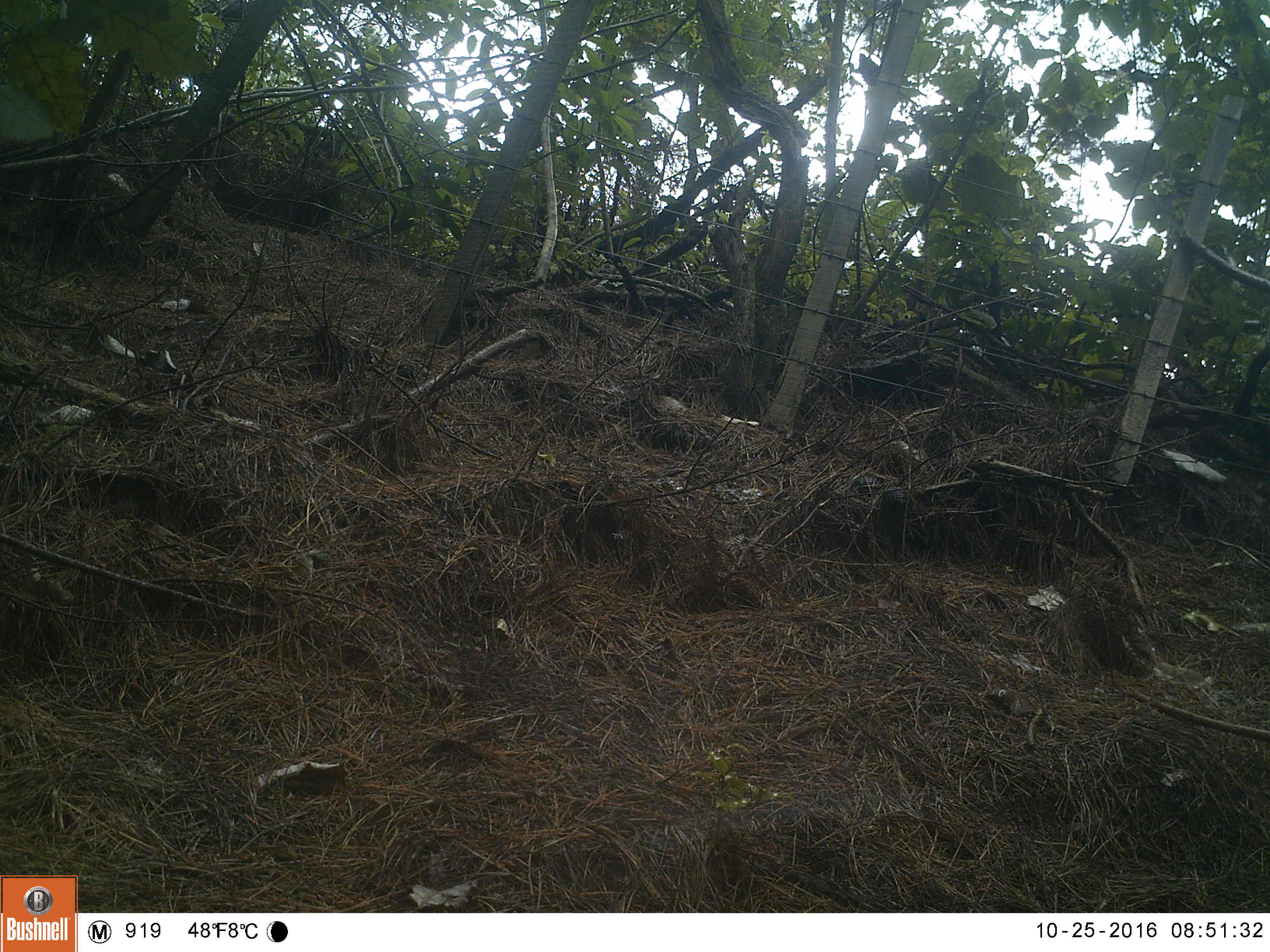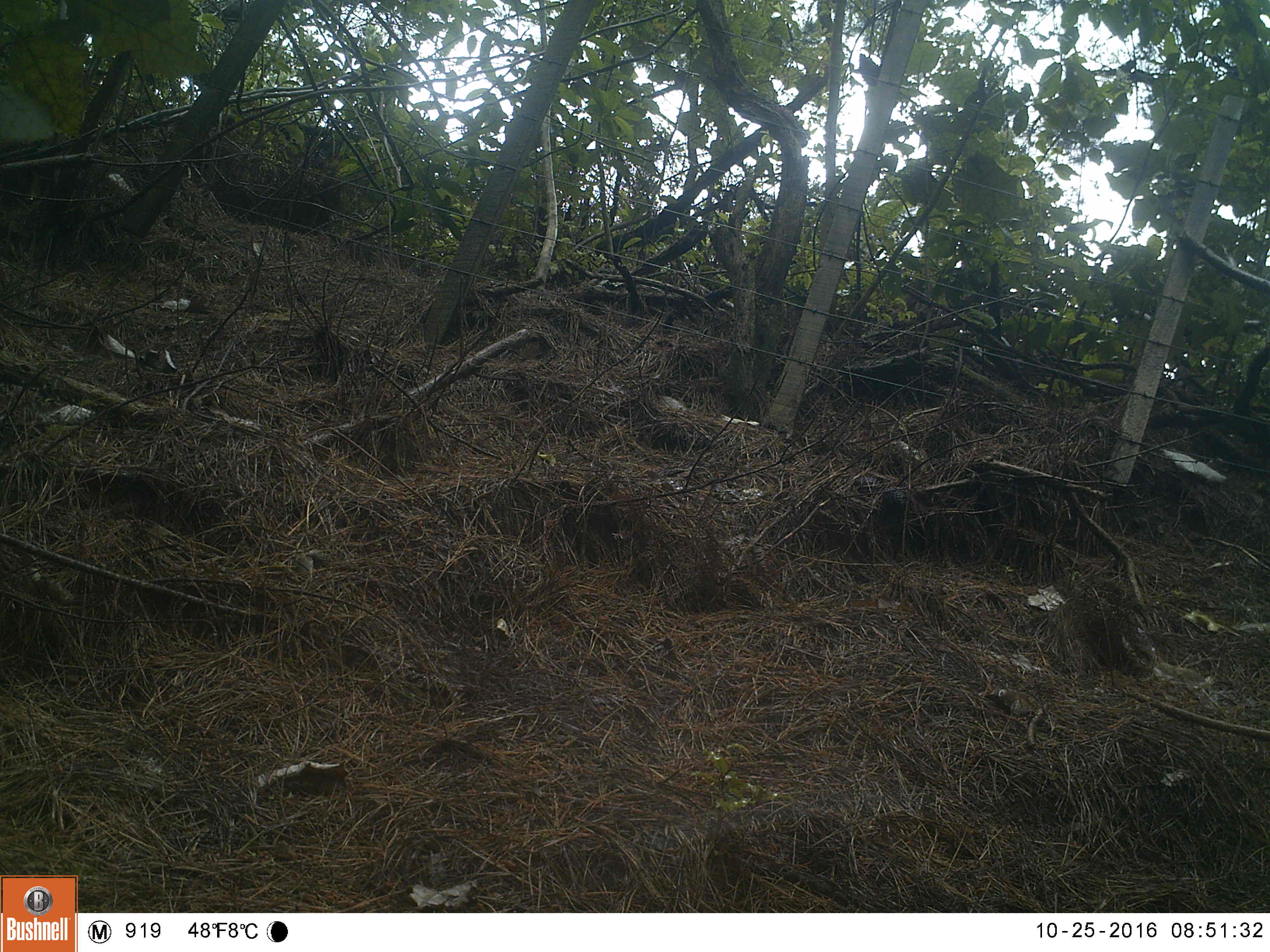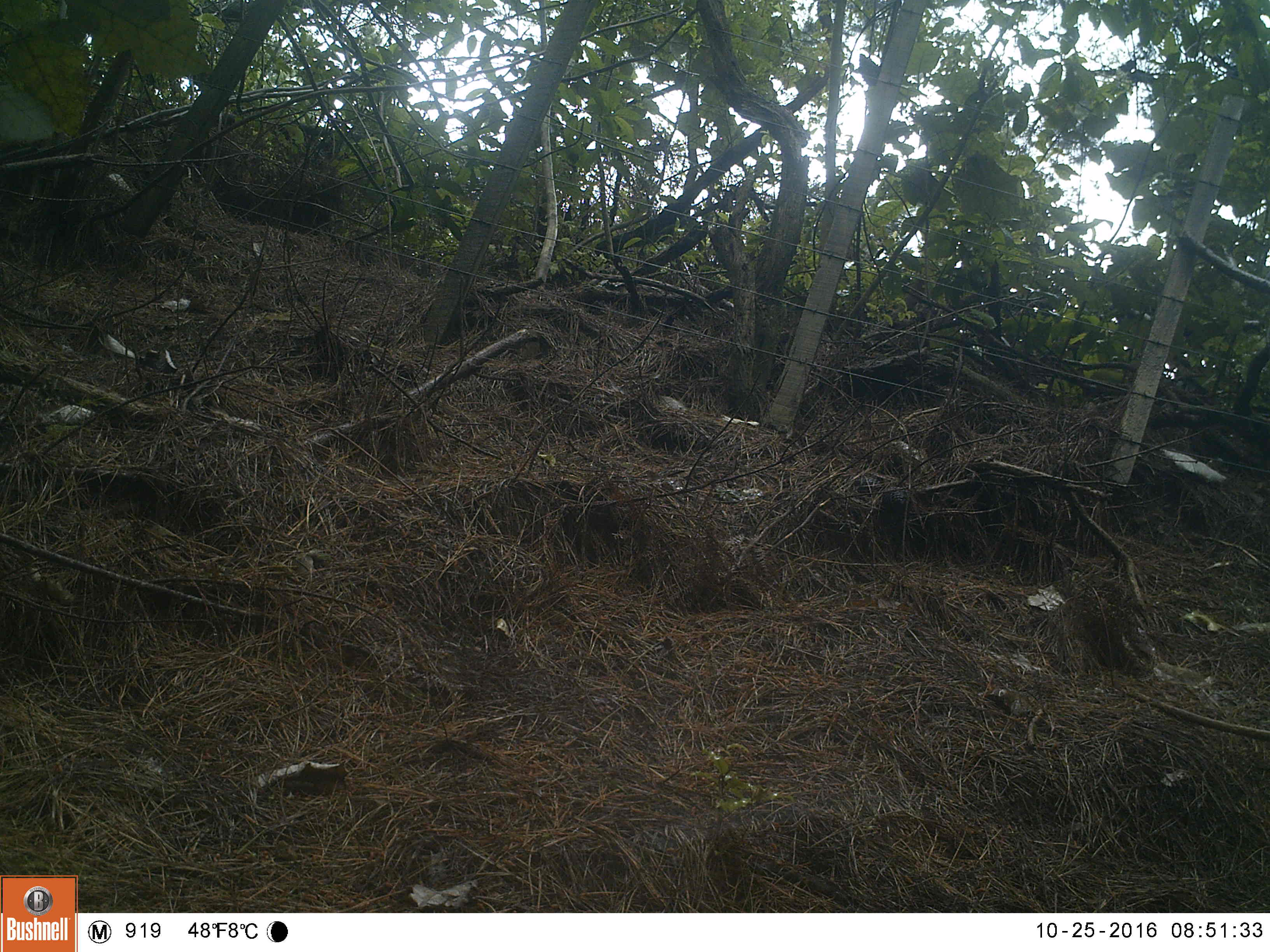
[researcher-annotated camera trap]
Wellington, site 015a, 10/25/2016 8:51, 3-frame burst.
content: no animal present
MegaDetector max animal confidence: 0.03